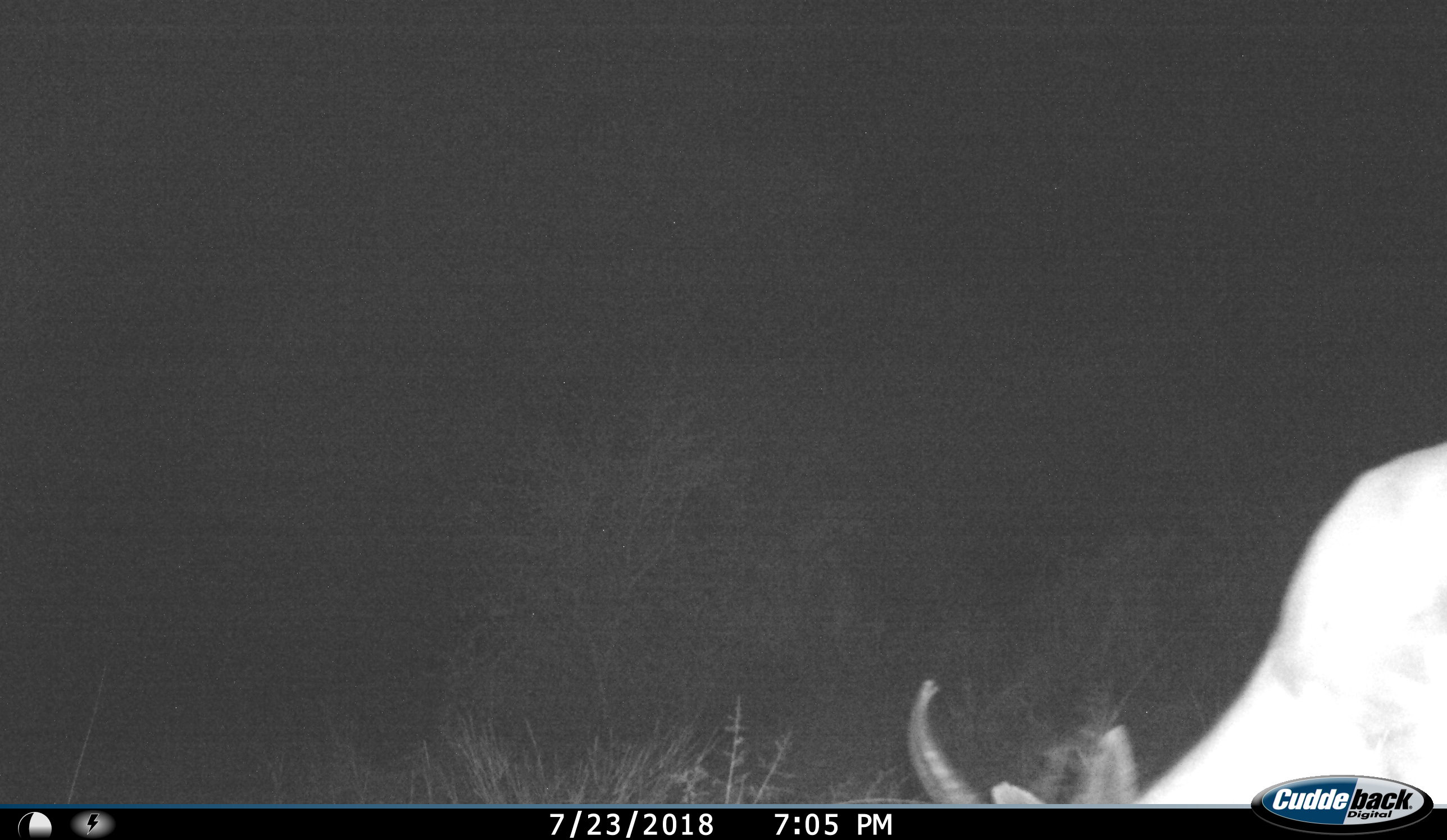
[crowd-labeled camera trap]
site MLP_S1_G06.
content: unidentified animal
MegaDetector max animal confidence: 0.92